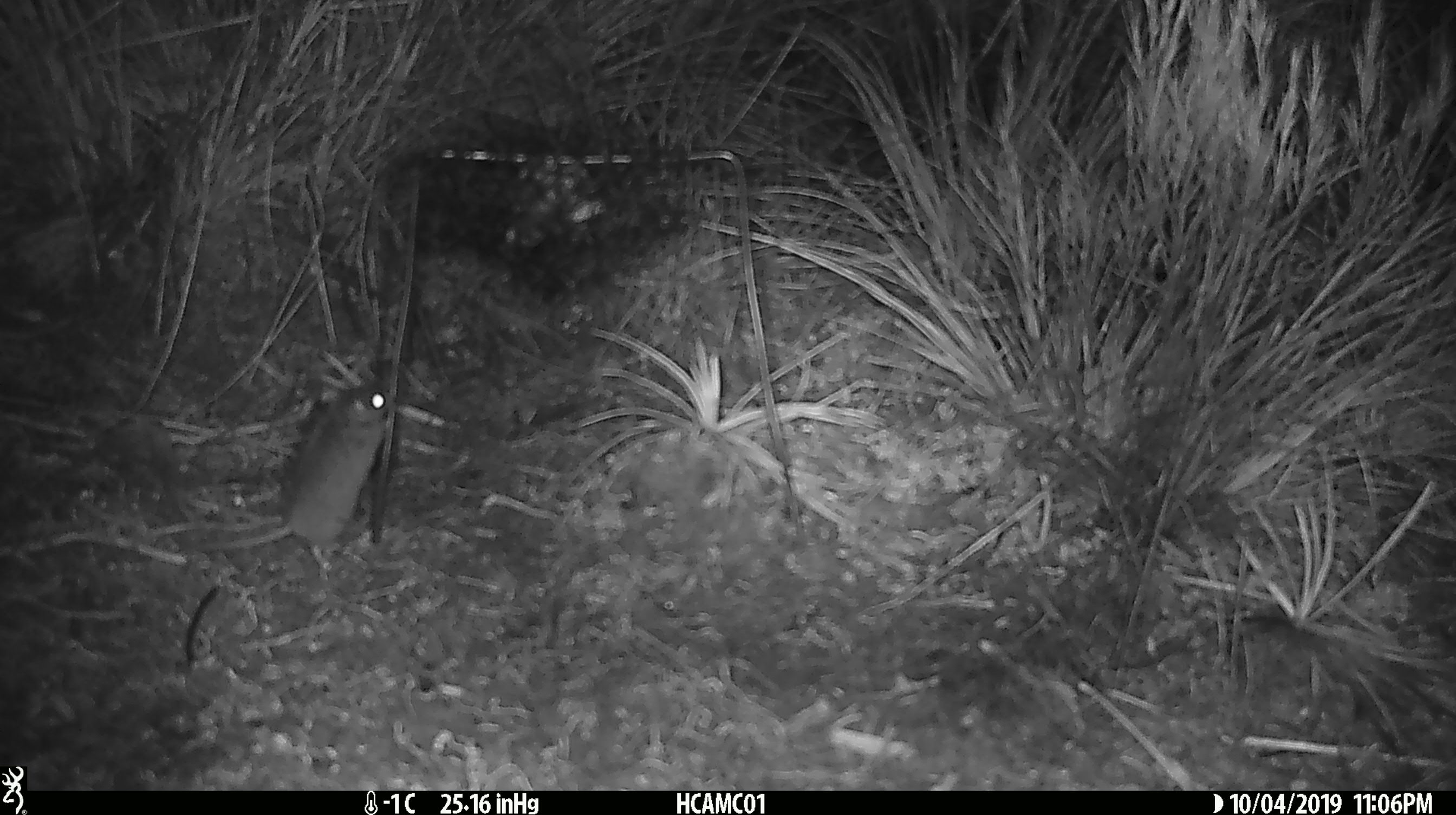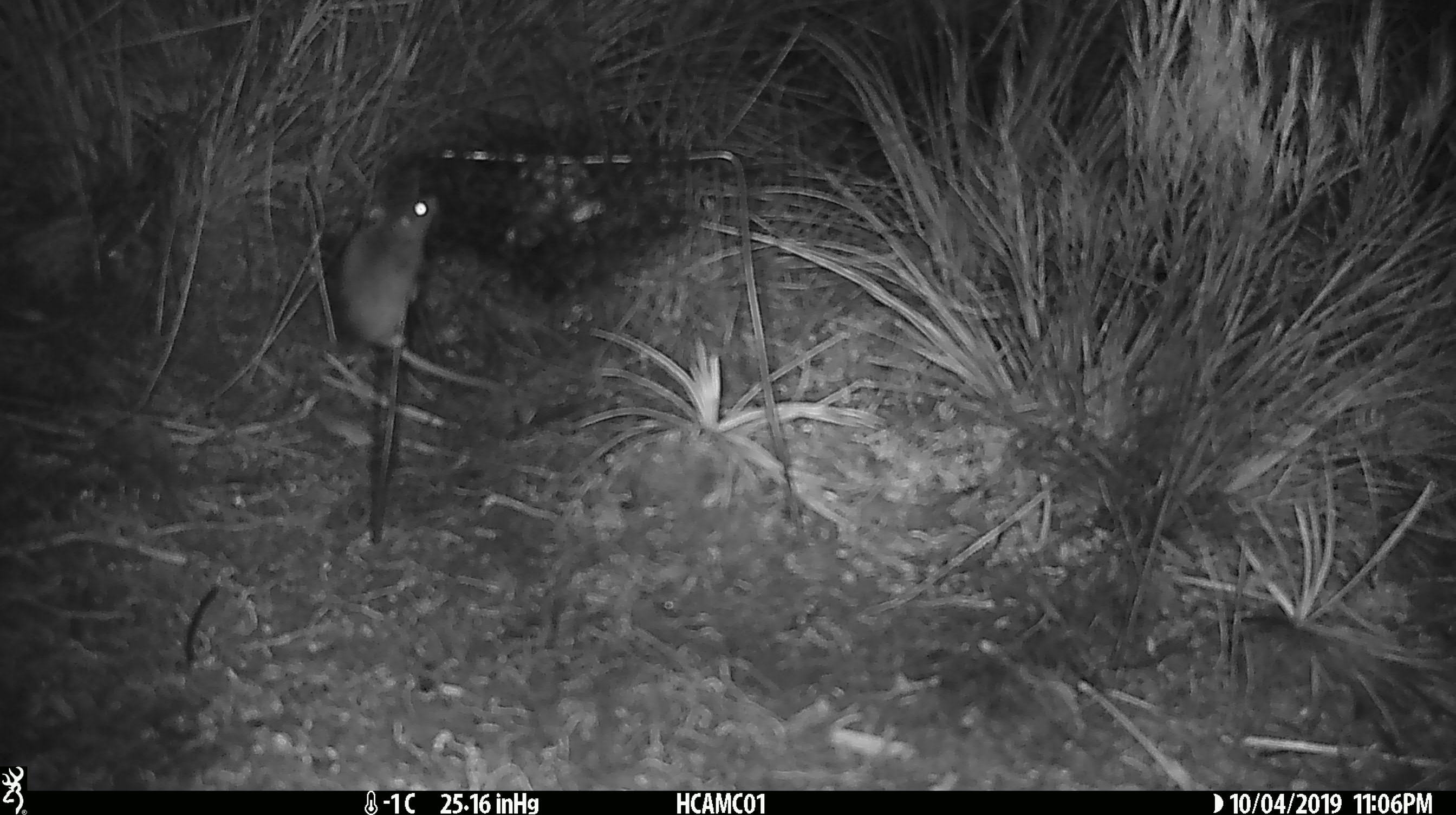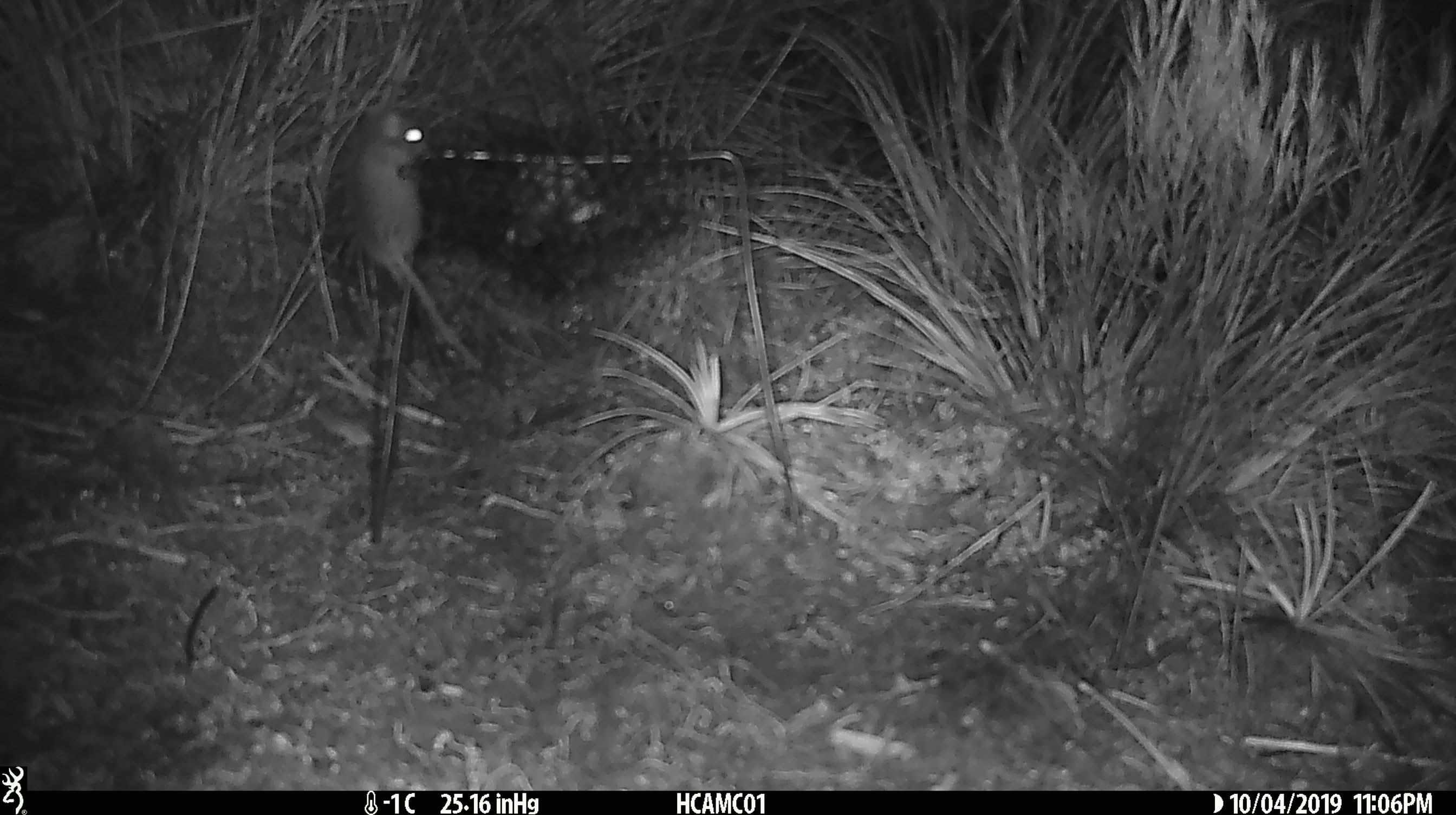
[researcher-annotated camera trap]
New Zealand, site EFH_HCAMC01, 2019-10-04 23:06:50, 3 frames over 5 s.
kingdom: Animalia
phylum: Chordata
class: Mammalia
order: Rodentia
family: Muridae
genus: Mus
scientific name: Mus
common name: mouse